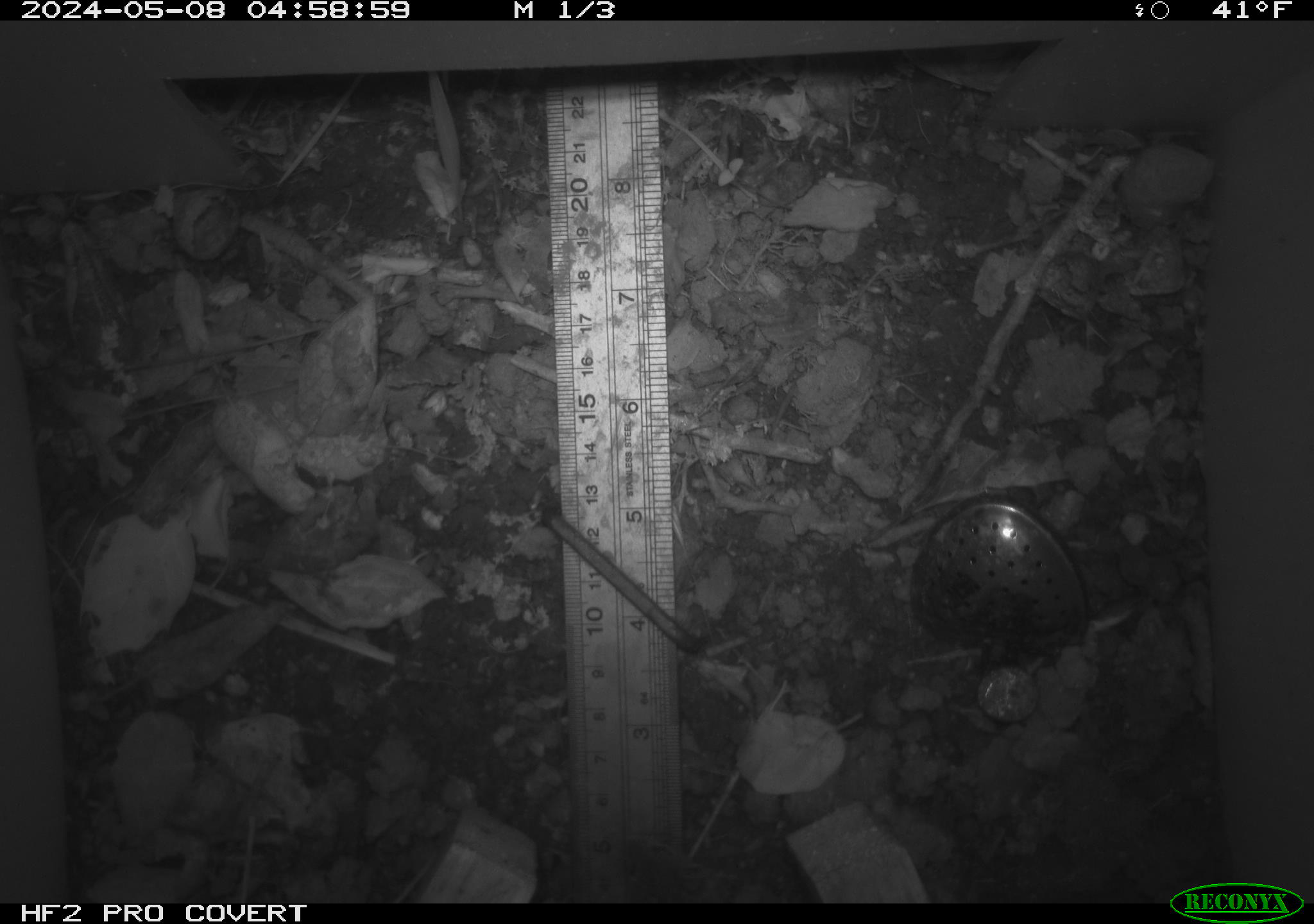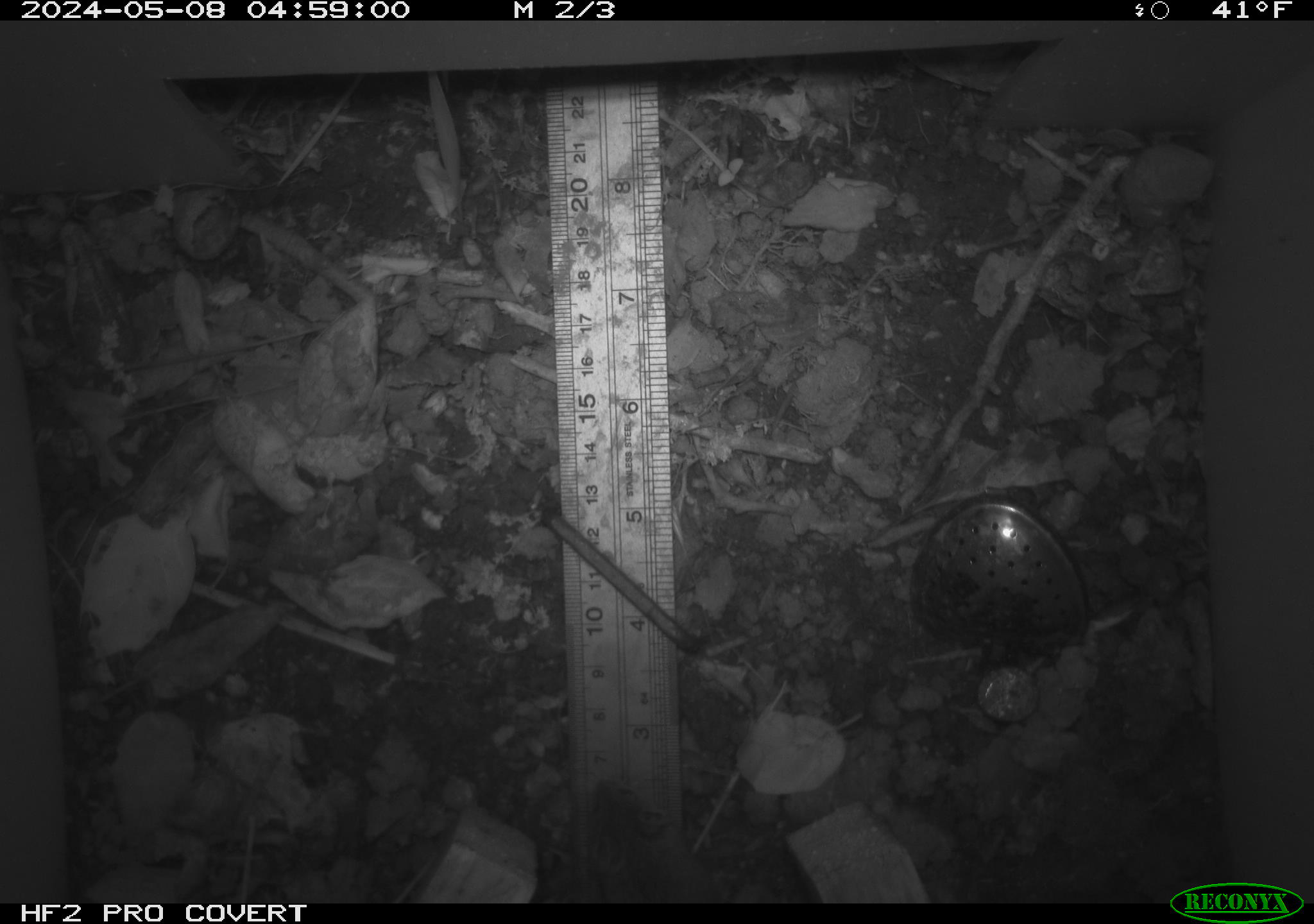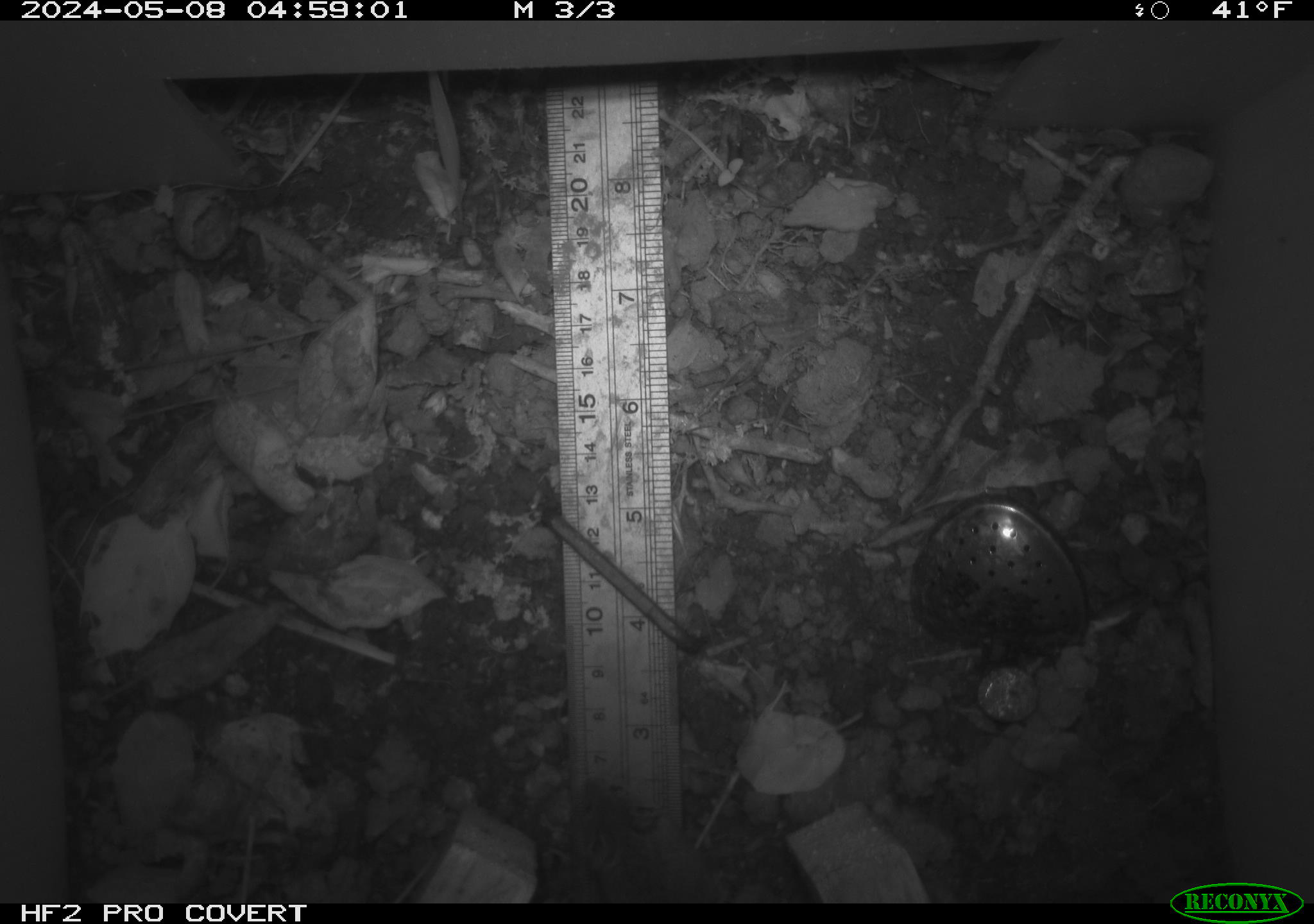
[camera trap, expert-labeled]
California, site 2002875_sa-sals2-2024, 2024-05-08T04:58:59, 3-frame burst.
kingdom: Animalia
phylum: Chordata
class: Mammalia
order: Rodentia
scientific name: Rodentia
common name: mouse species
Mouse species (Rodentia).